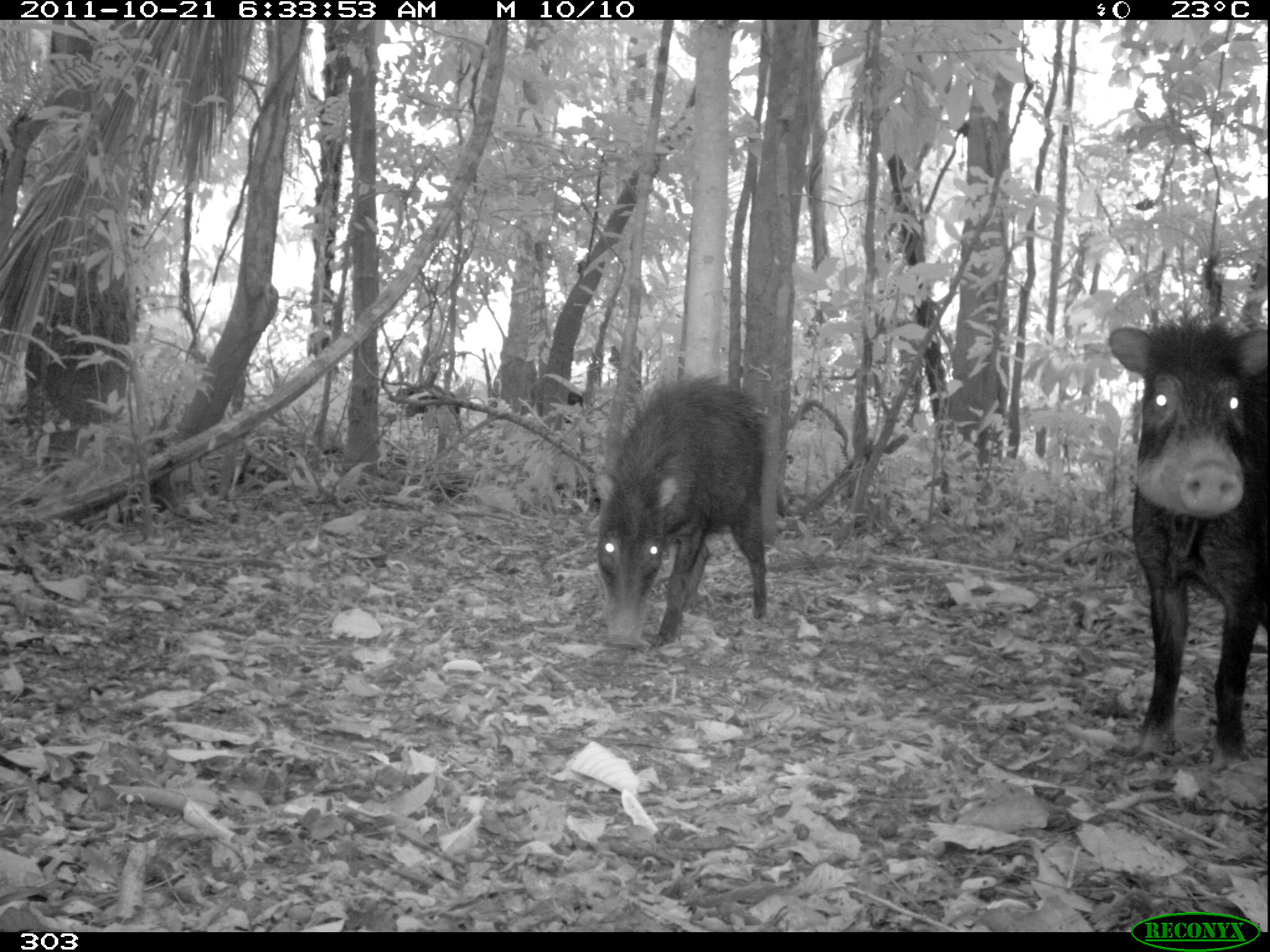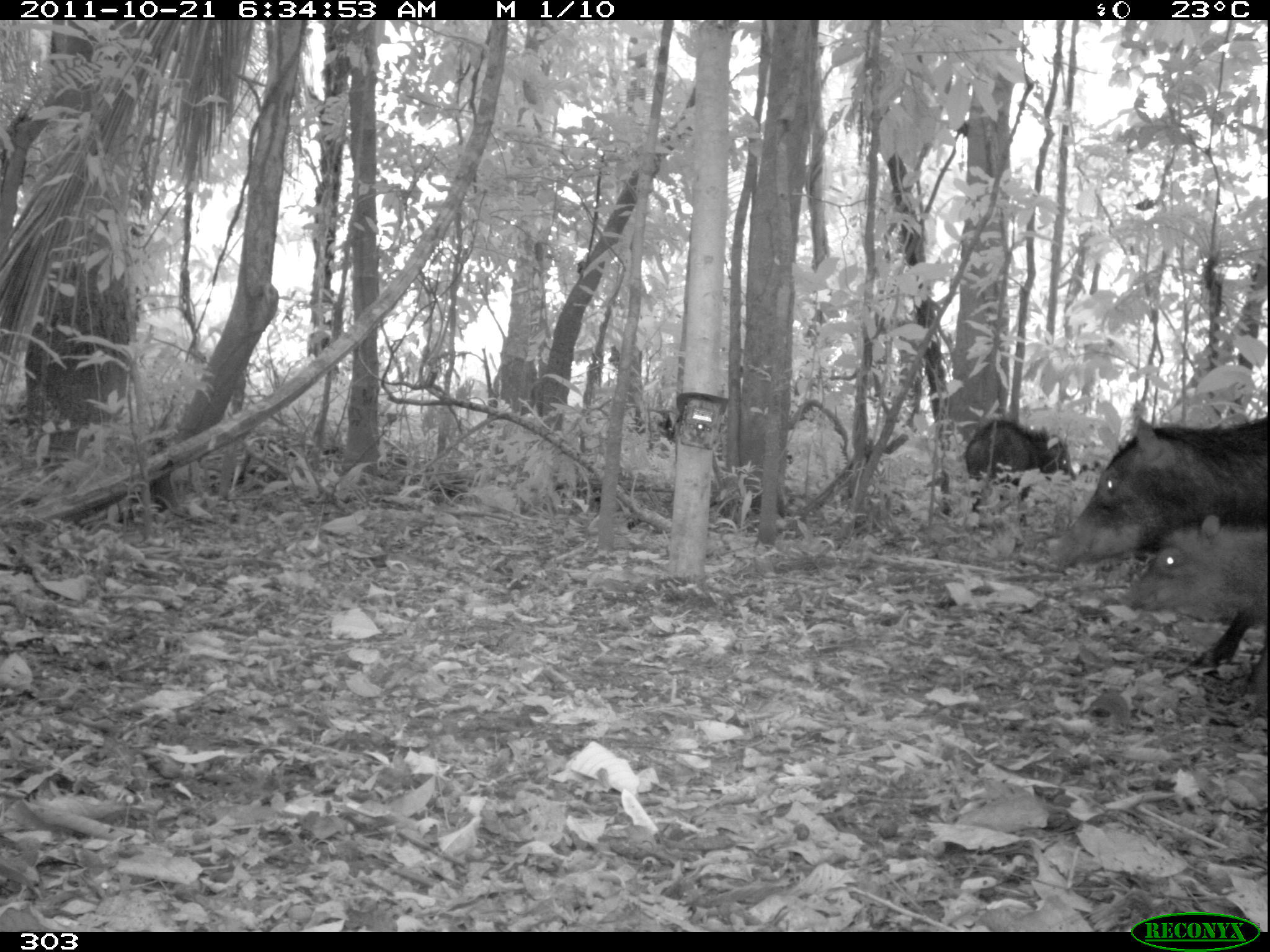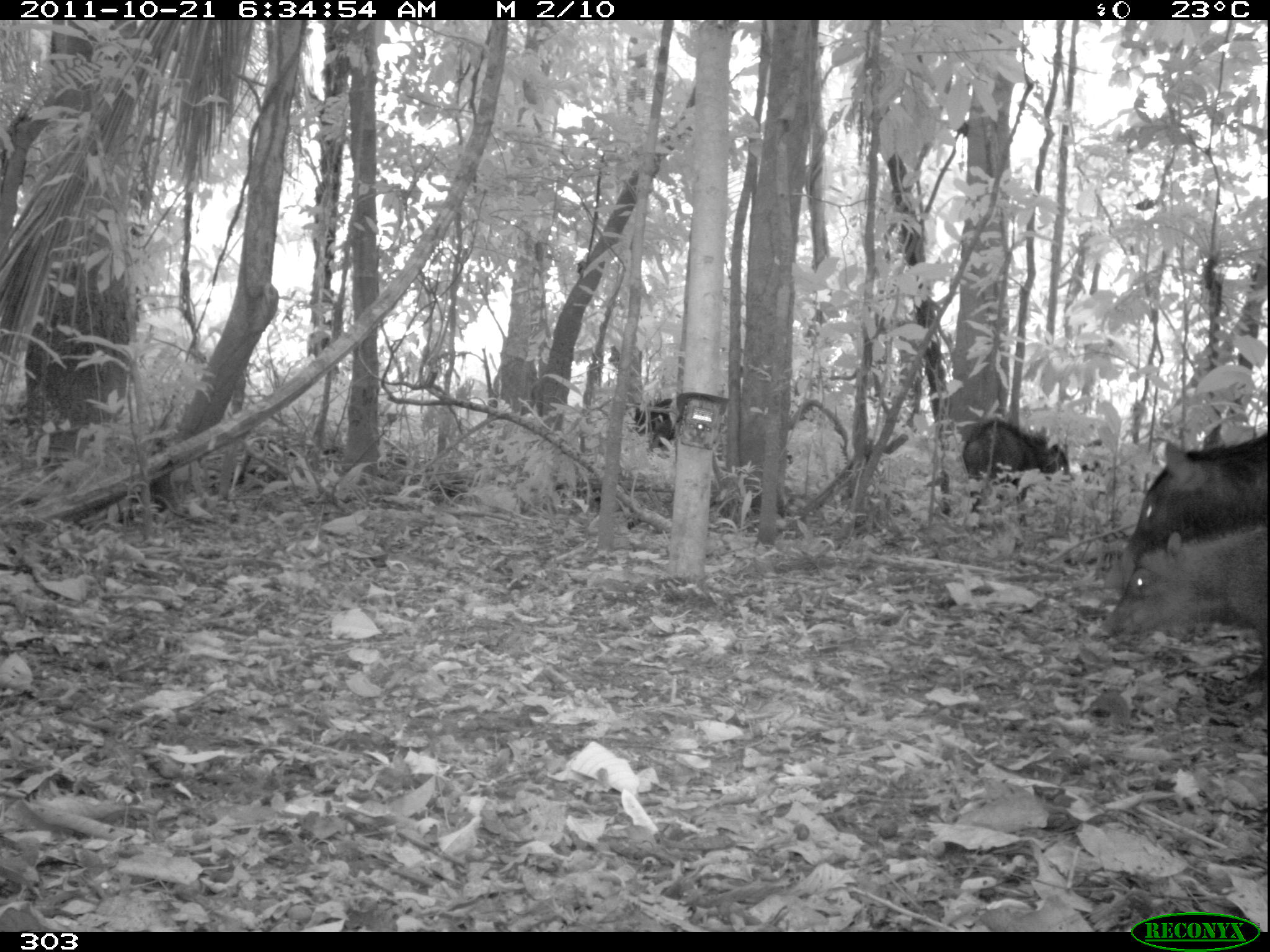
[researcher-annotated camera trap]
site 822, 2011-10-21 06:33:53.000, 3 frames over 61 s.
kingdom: Animalia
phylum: Chordata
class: Mammalia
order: Artiodactyla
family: Tayassuidae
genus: Tayassu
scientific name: Tayassu pecari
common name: white-lipped peccary